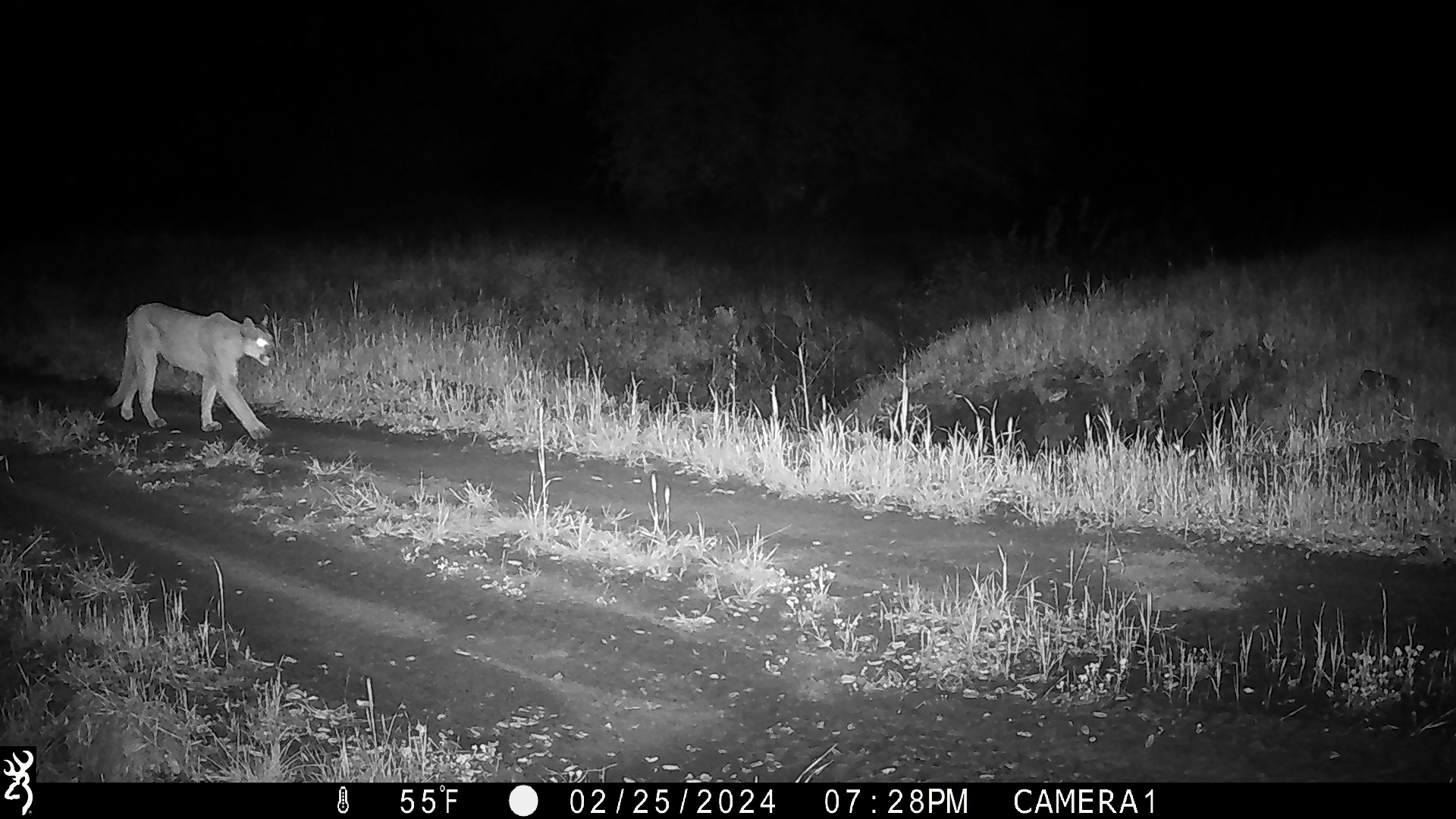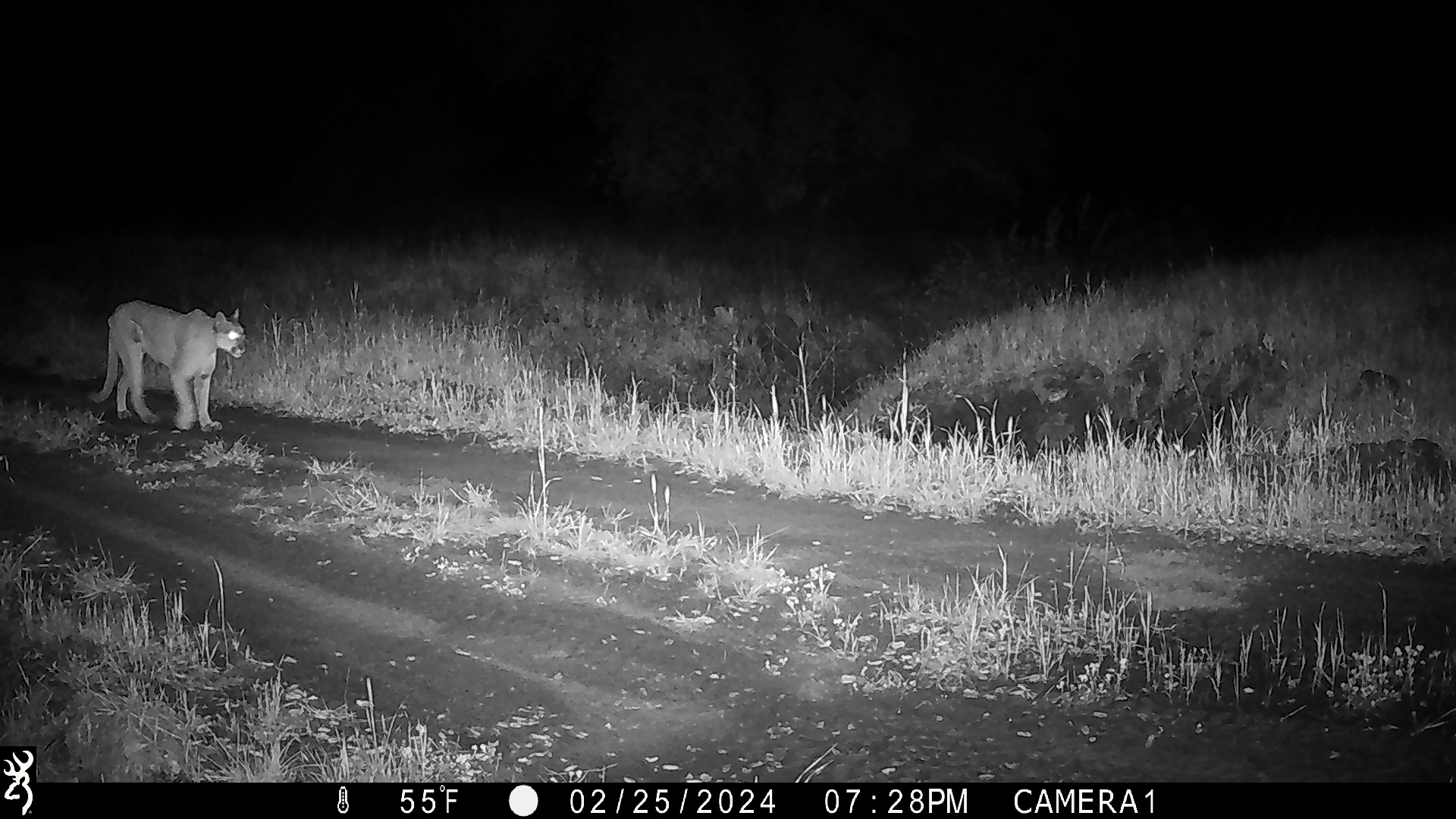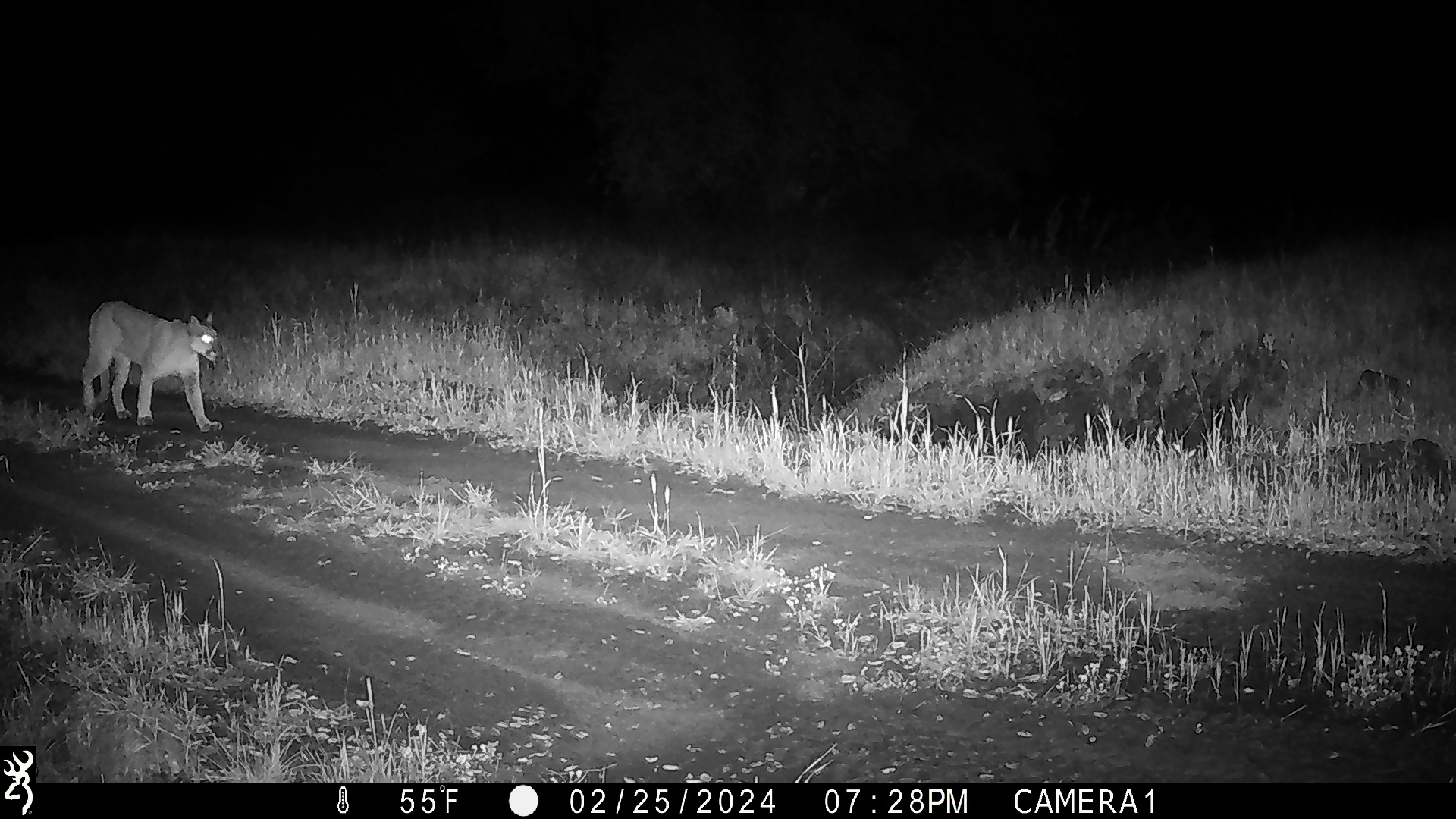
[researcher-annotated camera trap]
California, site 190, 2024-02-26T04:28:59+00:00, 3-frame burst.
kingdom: Animalia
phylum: Chordata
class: Mammalia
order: Carnivora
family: Felidae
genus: Puma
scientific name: Puma concolor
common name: puma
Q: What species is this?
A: Puma (Puma concolor).